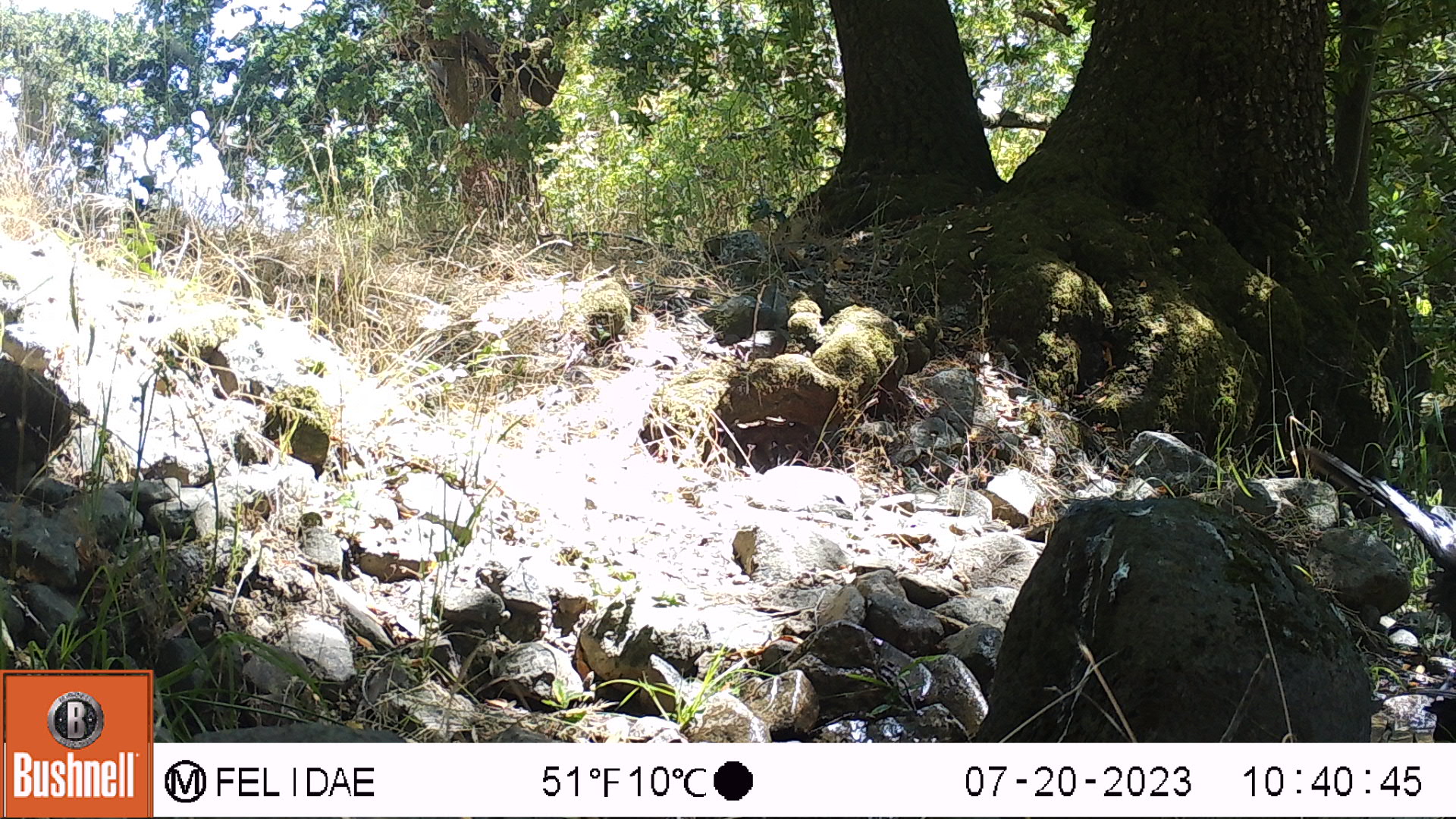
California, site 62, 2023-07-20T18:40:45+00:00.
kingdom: Animalia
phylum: Chordata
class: Aves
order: Passeriformes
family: Corvidae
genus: Corvus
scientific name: Corvus brachyrhynchos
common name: american crow